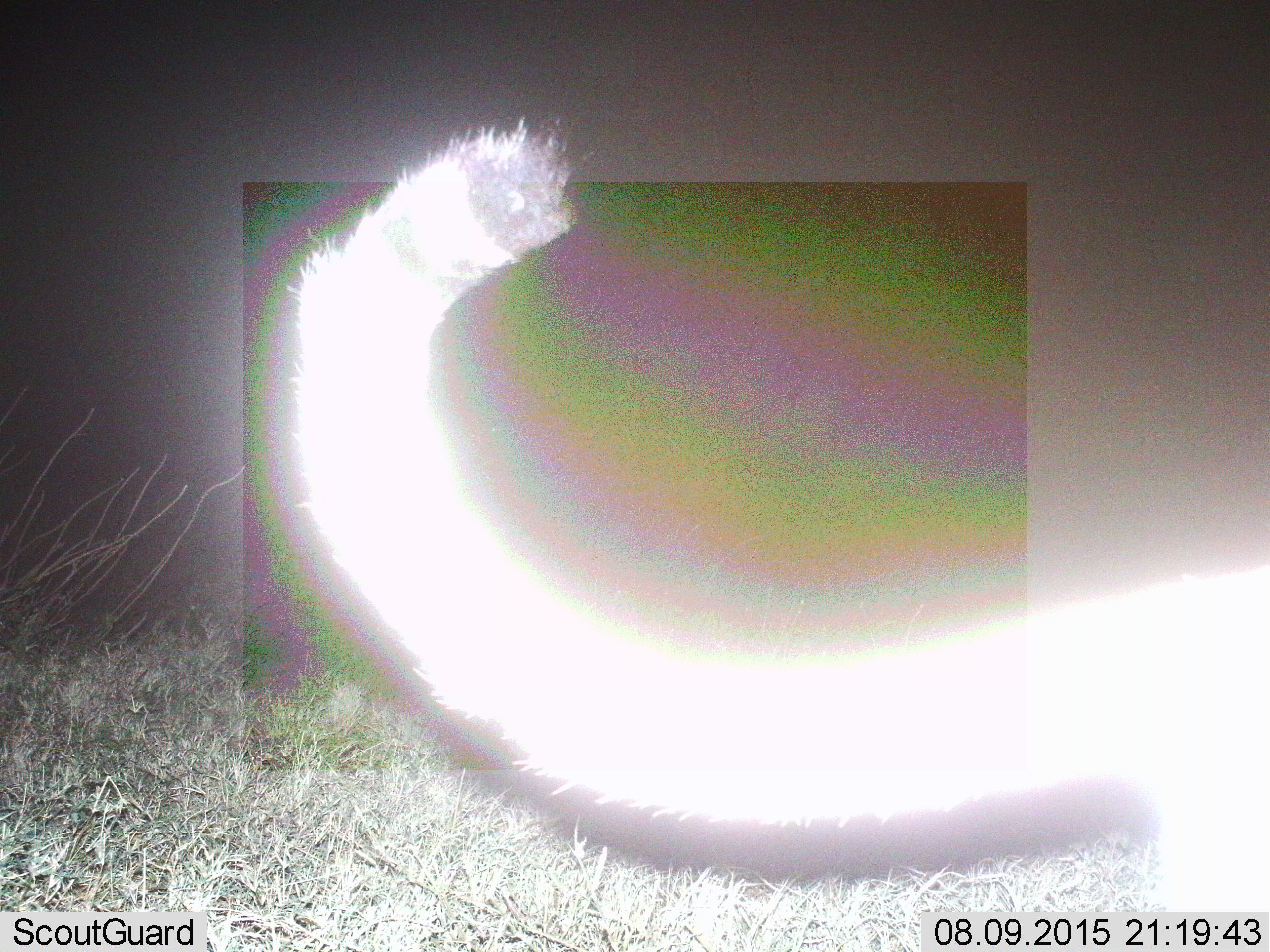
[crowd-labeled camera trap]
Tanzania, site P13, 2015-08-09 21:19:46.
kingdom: Animalia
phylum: Chordata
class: Mammalia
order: Carnivora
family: Felidae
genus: Acinonyx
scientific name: Acinonyx jubatus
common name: cheetah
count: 1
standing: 0%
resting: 0%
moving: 100%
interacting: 0%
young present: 0%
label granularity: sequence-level